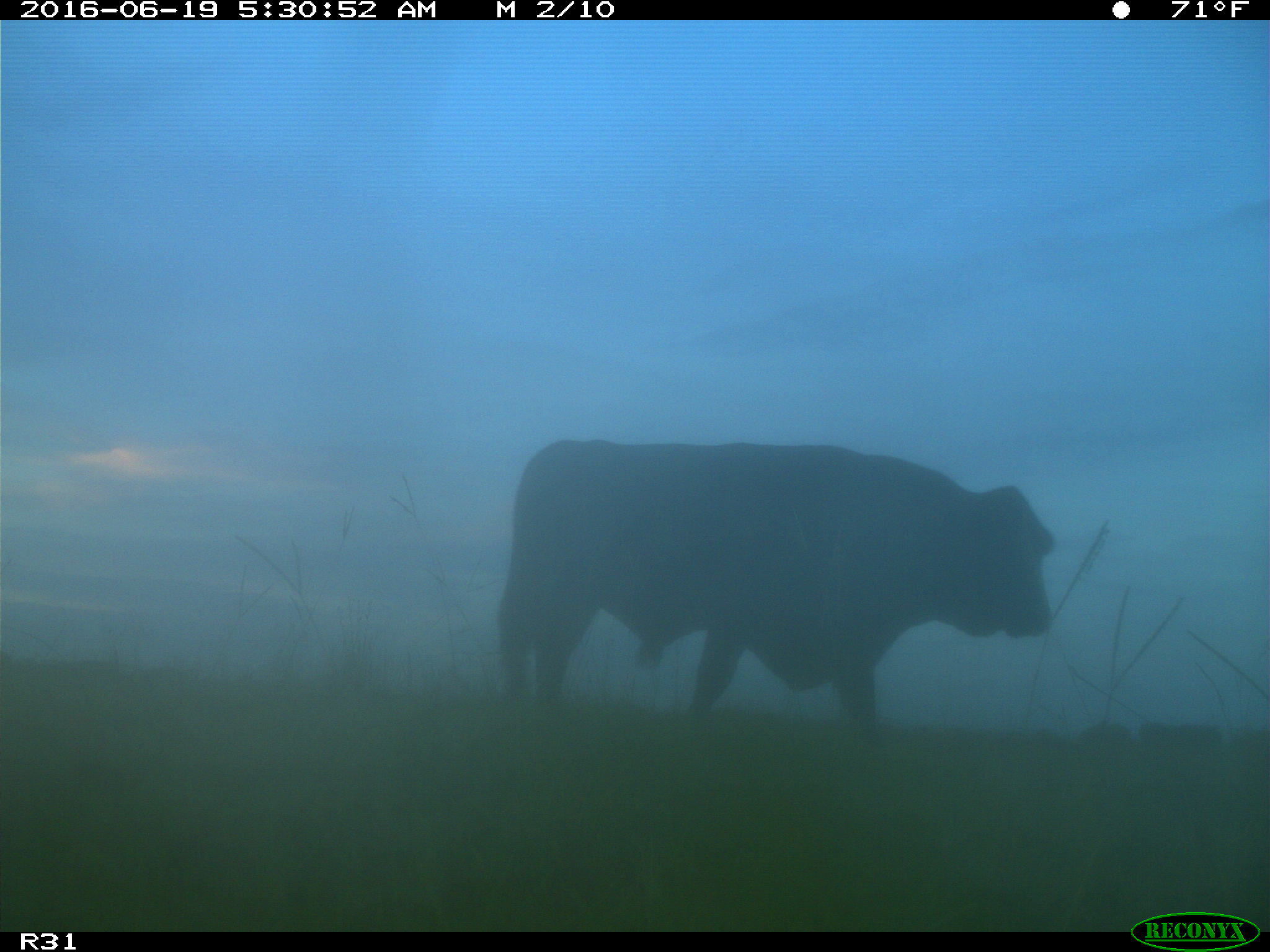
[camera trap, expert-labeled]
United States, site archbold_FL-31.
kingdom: Animalia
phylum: Chordata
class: Mammalia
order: Artiodactyla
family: Bovidae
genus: Bos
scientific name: Bos taurus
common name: domestic cow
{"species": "Bos taurus (domestic cow)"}